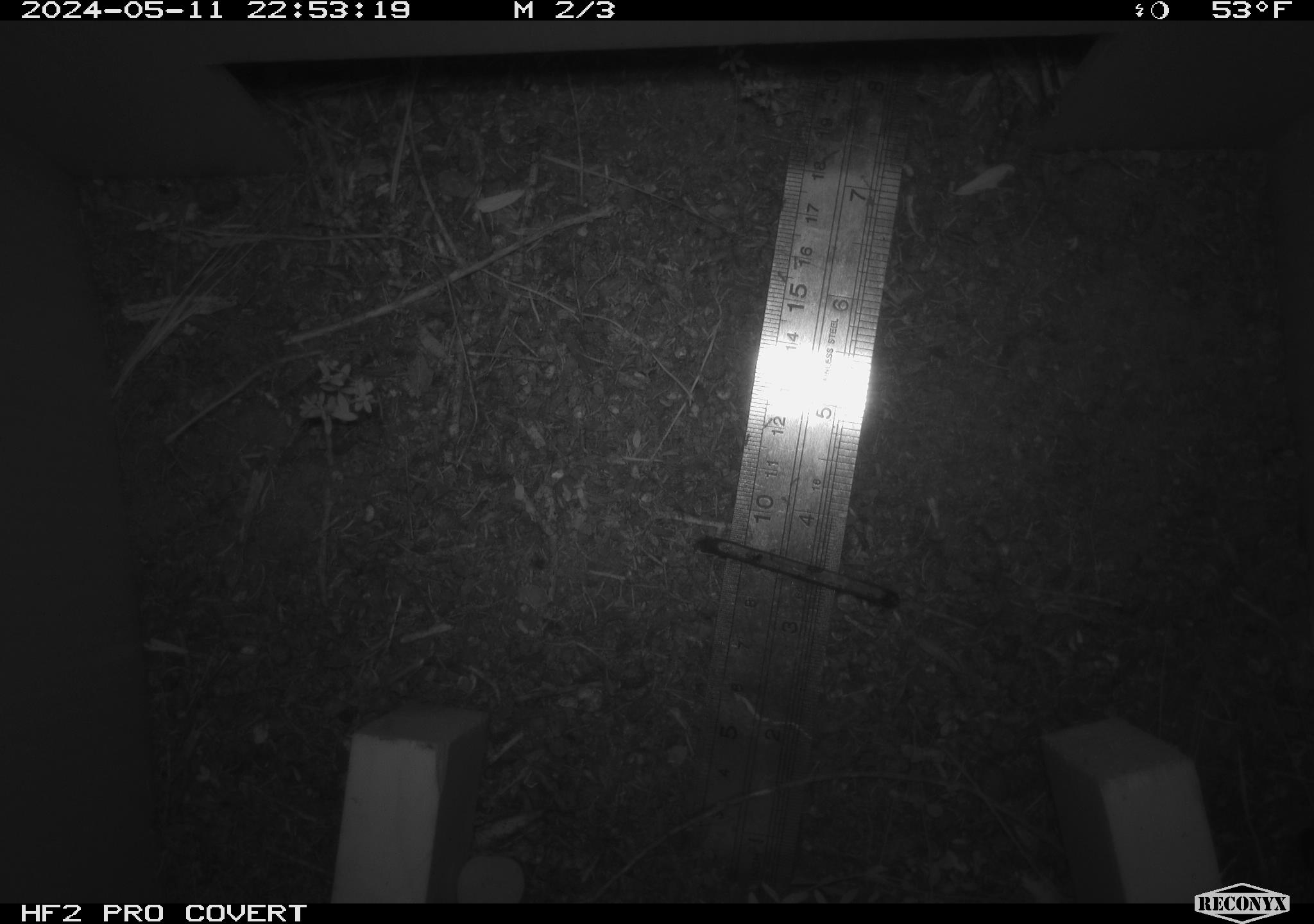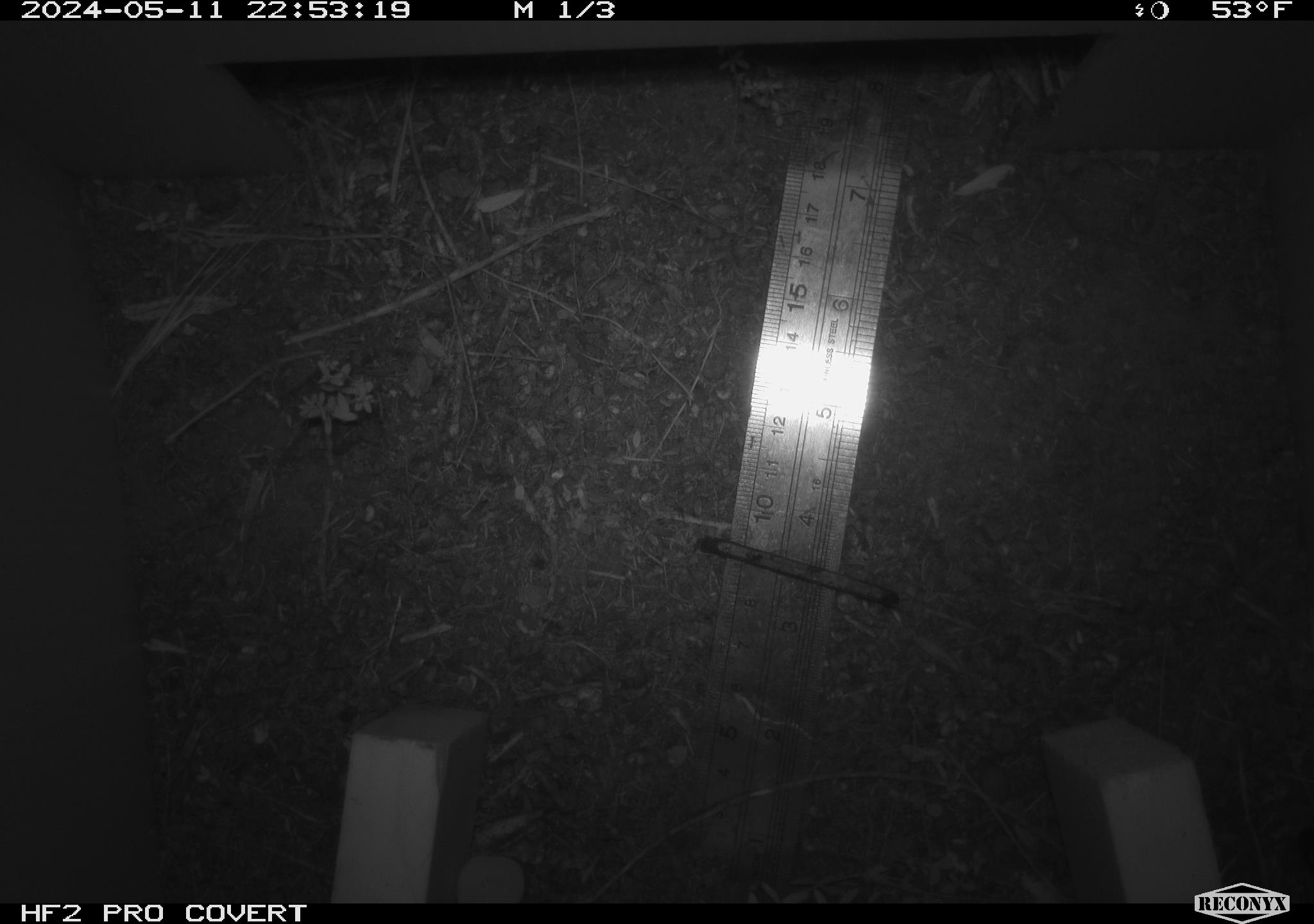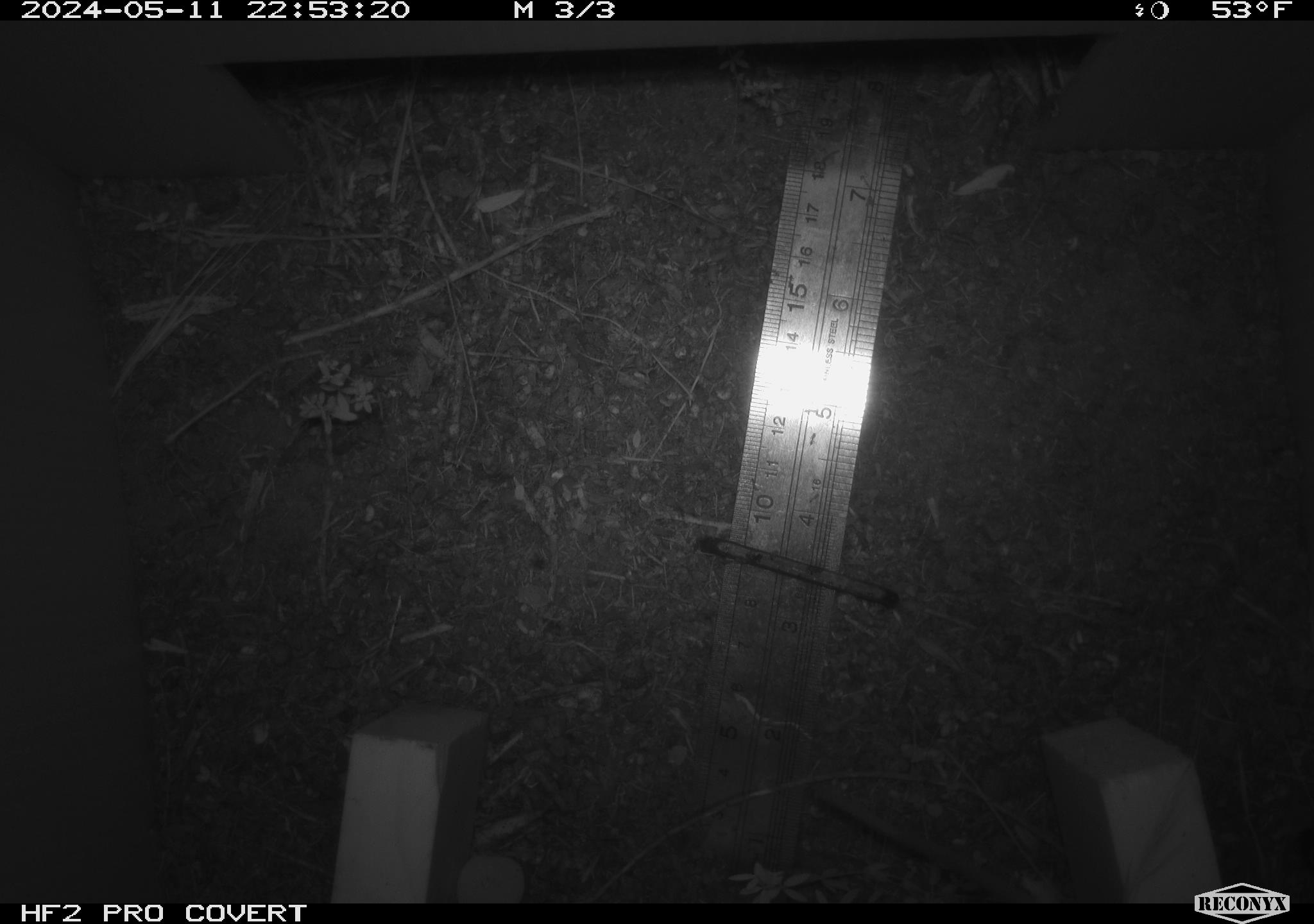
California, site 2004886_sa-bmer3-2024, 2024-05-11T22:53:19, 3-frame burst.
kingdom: Animalia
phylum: Chordata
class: Mammalia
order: Rodentia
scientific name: Rodentia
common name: mouse species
Mouse species (Rodentia).